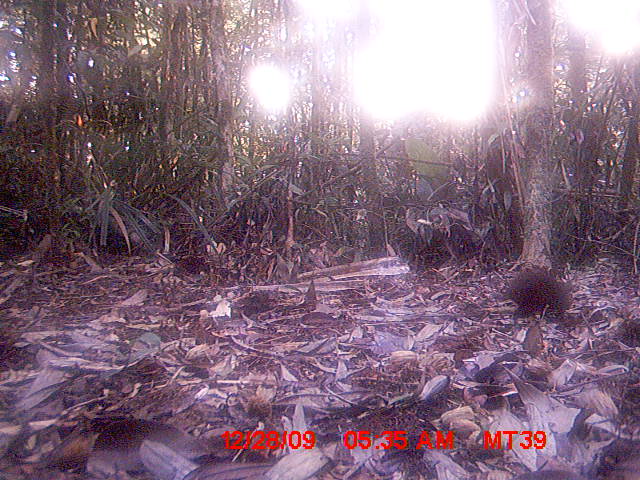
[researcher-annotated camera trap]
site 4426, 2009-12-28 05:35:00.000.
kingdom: Animalia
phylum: Chordata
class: Mammalia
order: Rodentia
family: Nesomyidae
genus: Hypogeomys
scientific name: Hypogeomys antimena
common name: malagasy giant rat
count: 1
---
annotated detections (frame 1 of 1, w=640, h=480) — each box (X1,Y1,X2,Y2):
hypogeomys antimena: (497,266,574,324)